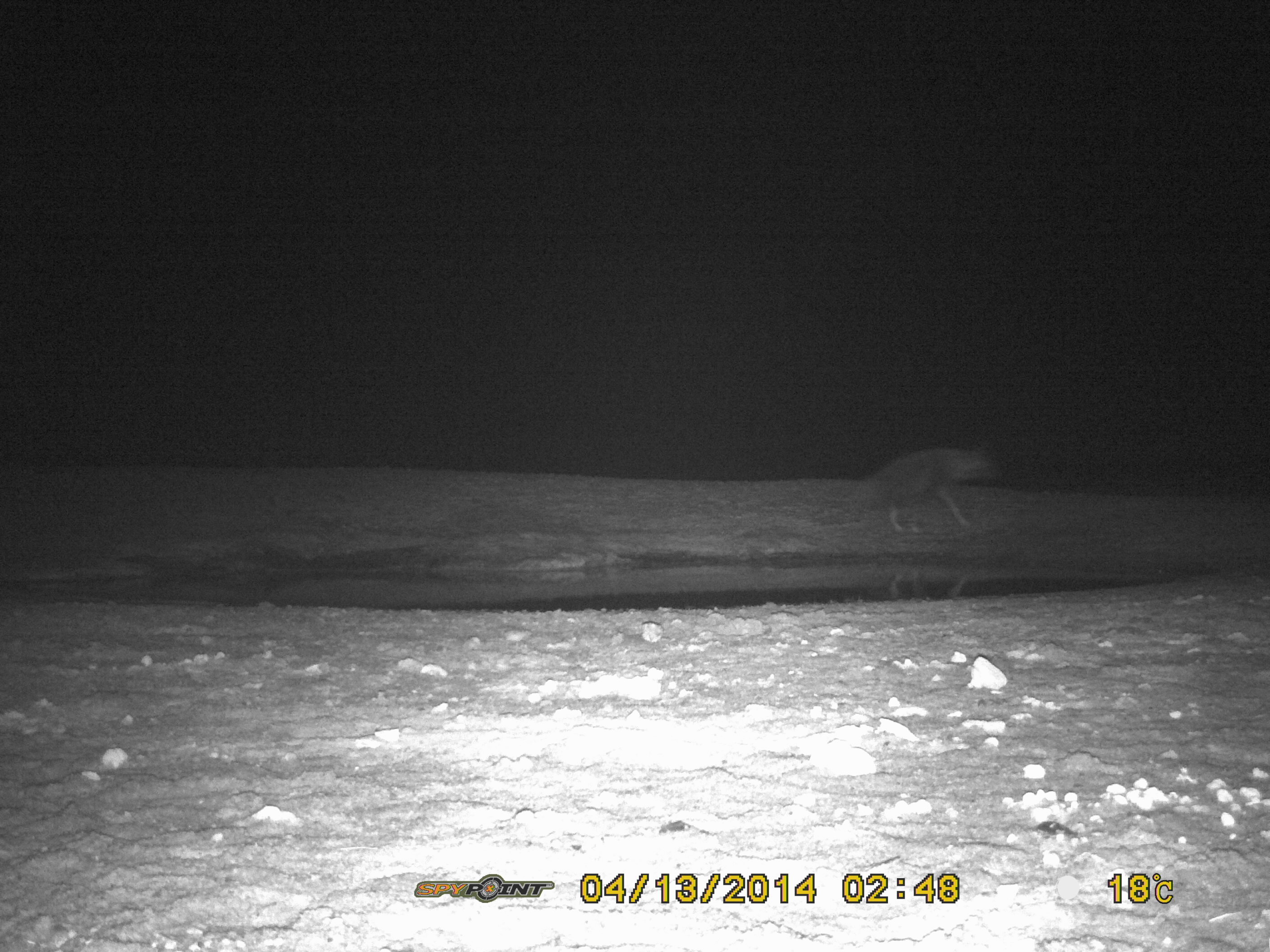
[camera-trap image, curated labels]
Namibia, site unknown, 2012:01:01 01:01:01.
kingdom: Animalia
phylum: Chordata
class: Mammalia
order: Carnivora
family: Hyaenidae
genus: Parahyaena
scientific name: Parahyaena brunnea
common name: brown hyena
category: hyaena brunnea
Hyaena brunnea (brown hyena) (Parahyaena brunnea).